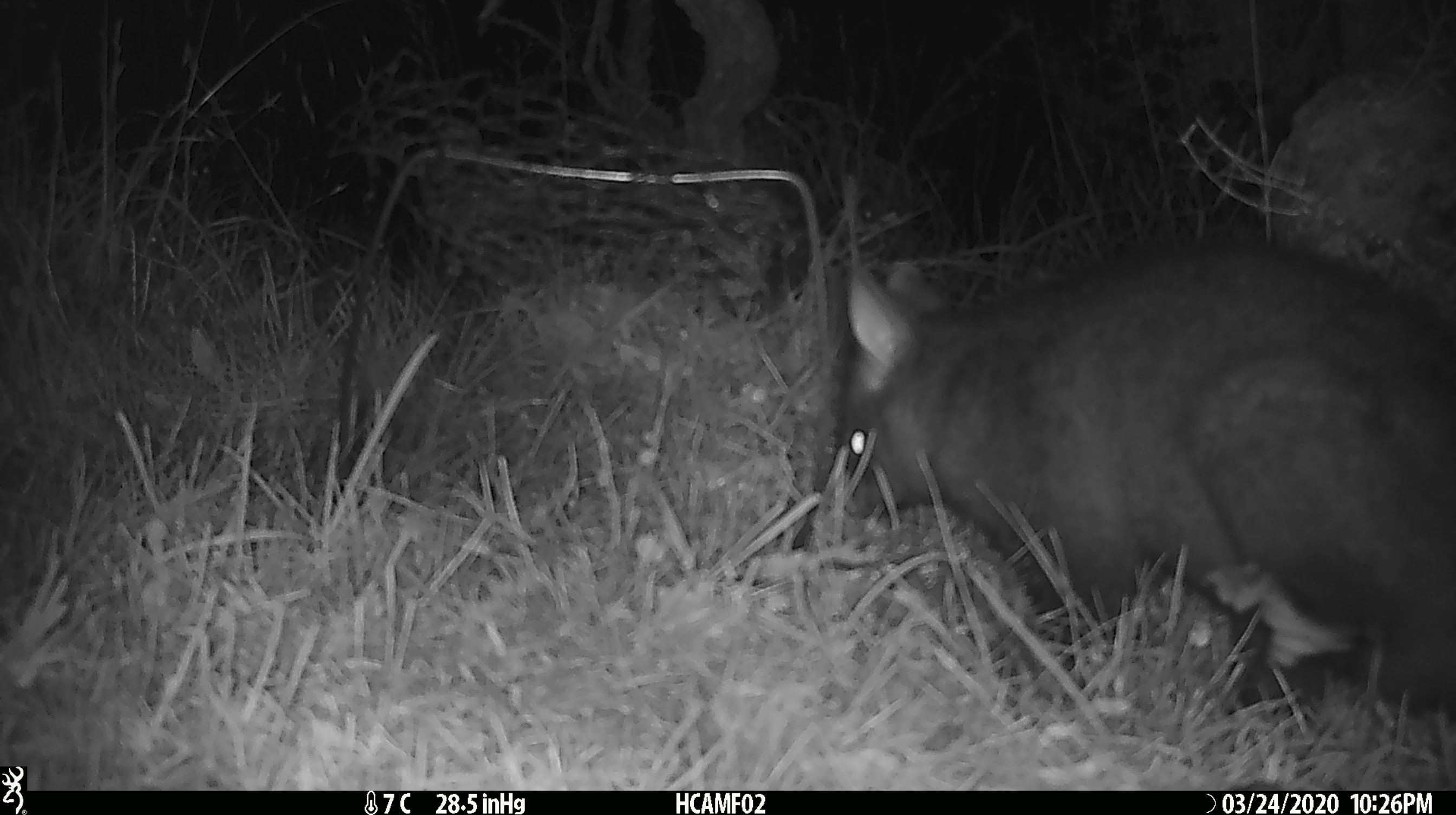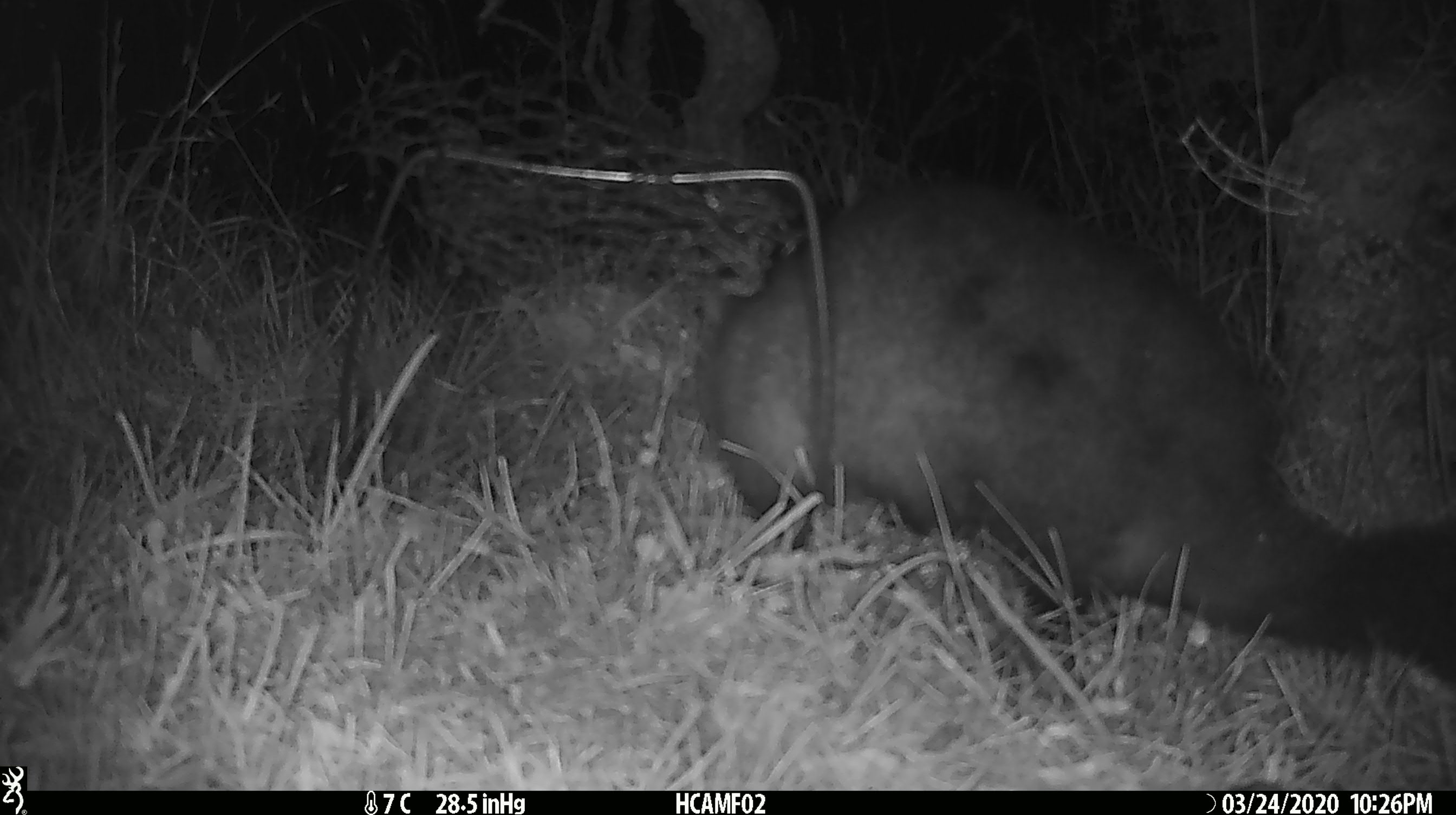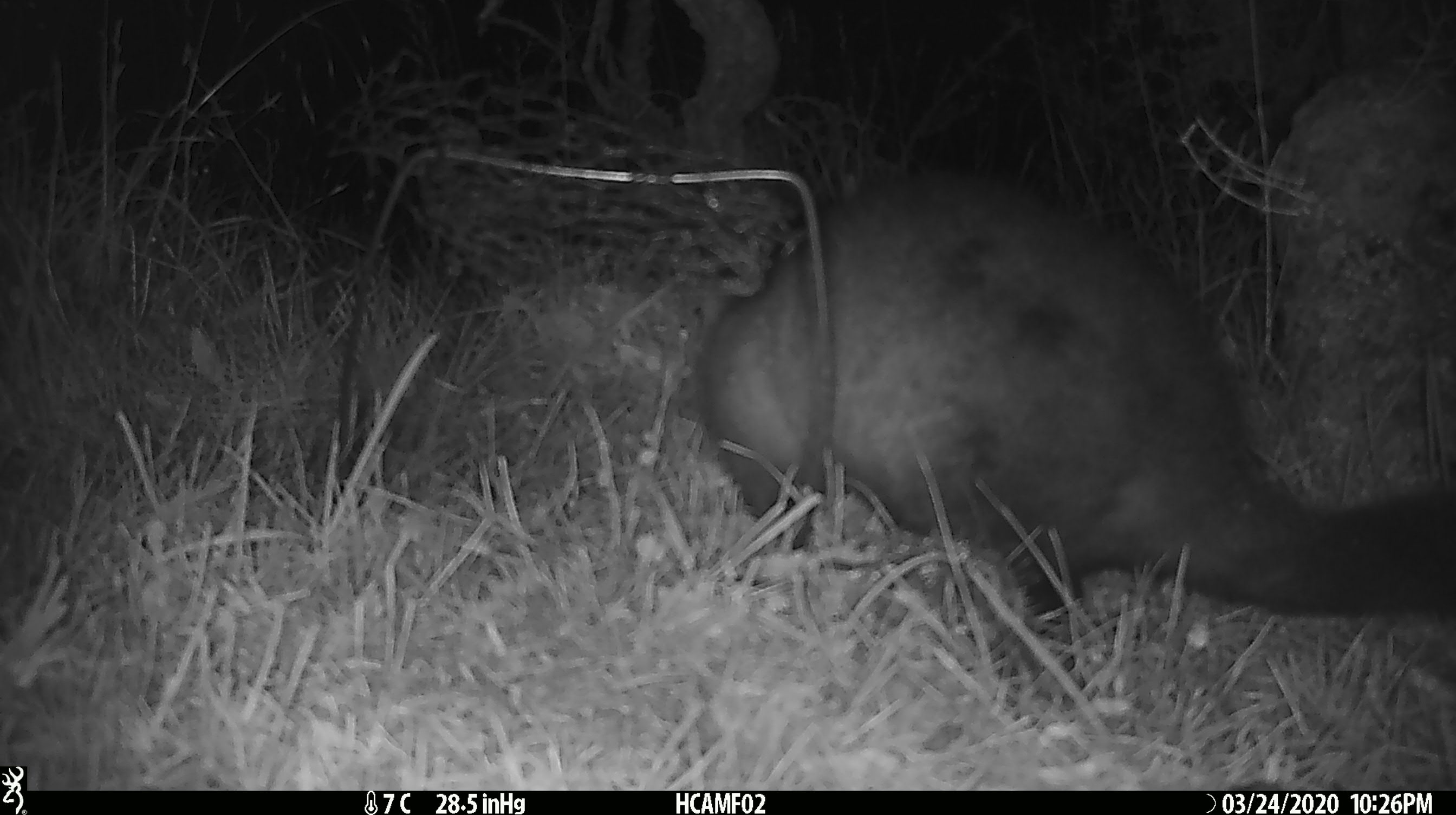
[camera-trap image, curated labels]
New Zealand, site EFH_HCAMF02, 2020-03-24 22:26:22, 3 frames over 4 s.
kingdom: Animalia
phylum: Chordata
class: Mammalia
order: Diprotodontia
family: Phalangeridae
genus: Trichosurus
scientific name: Trichosurus vulpecula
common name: common brushtail possum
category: possum